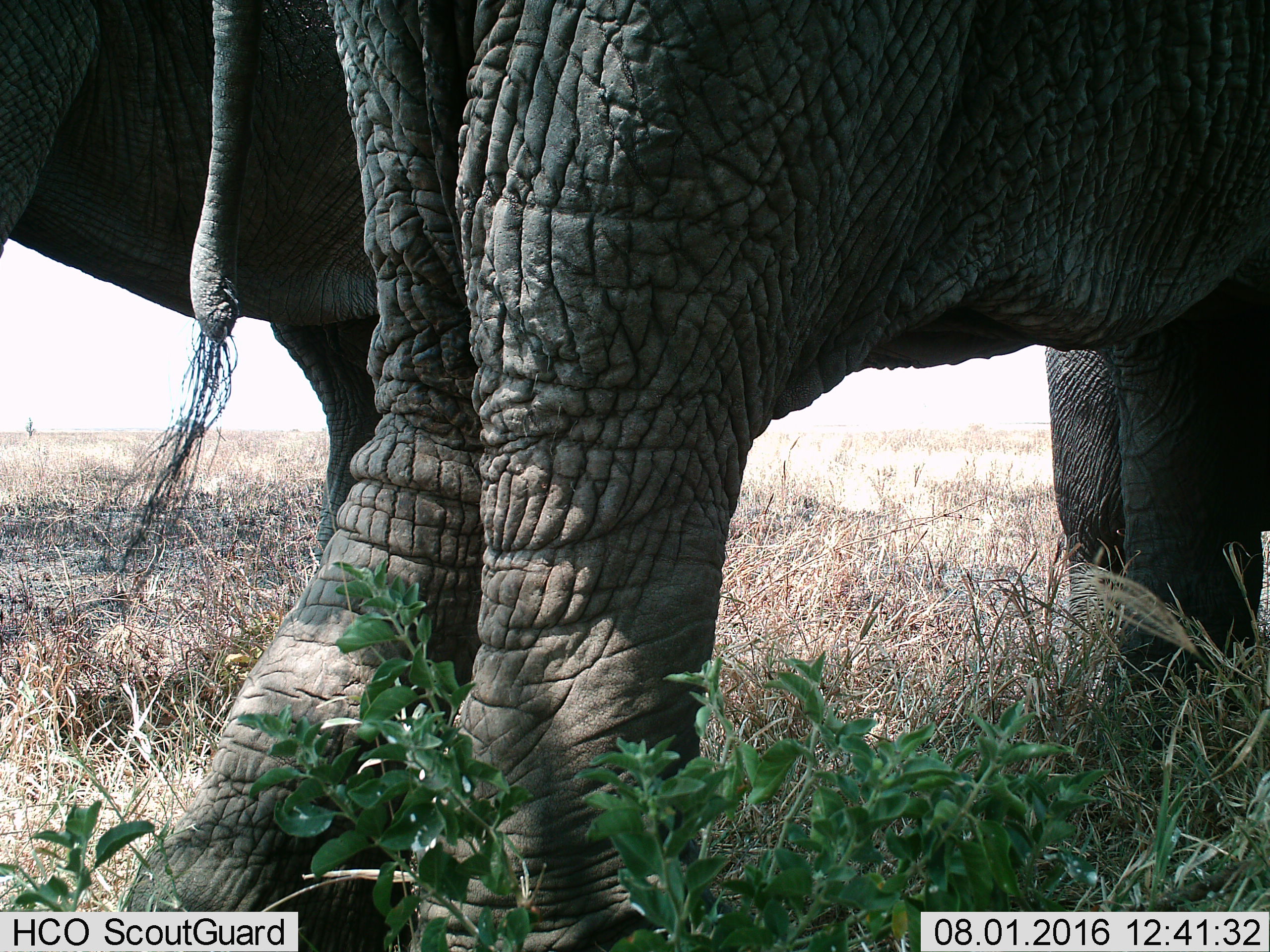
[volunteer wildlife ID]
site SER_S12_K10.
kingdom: Animalia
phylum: Chordata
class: Mammalia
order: Proboscidea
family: Elephantidae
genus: Loxodonta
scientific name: Loxodonta africana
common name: african bush elephant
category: elephant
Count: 2.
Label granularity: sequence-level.